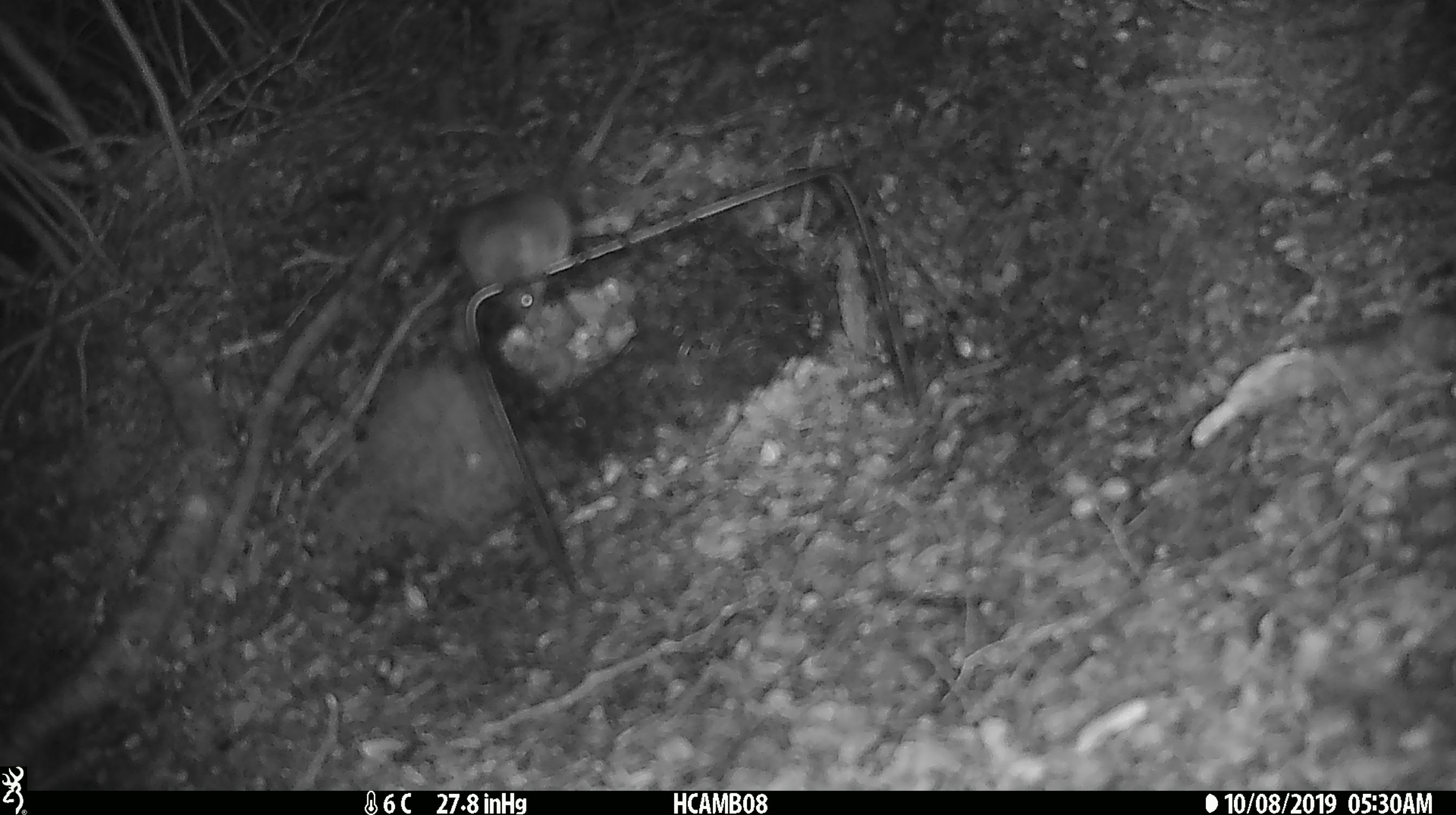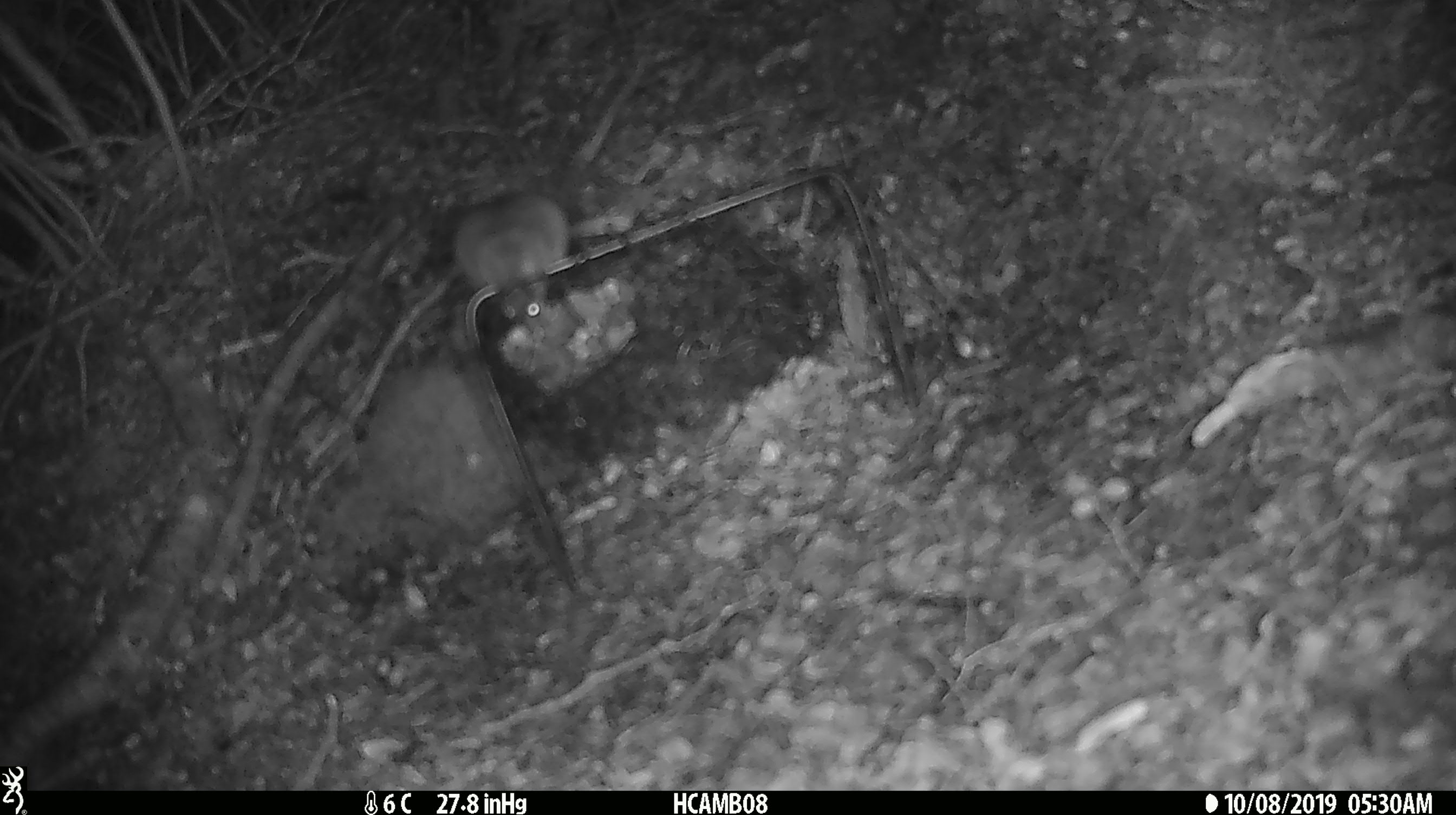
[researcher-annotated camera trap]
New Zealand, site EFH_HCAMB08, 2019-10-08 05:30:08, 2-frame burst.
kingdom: Animalia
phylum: Chordata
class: Mammalia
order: Rodentia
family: Muridae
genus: Mus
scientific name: Mus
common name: mouse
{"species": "mouse (Mus)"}